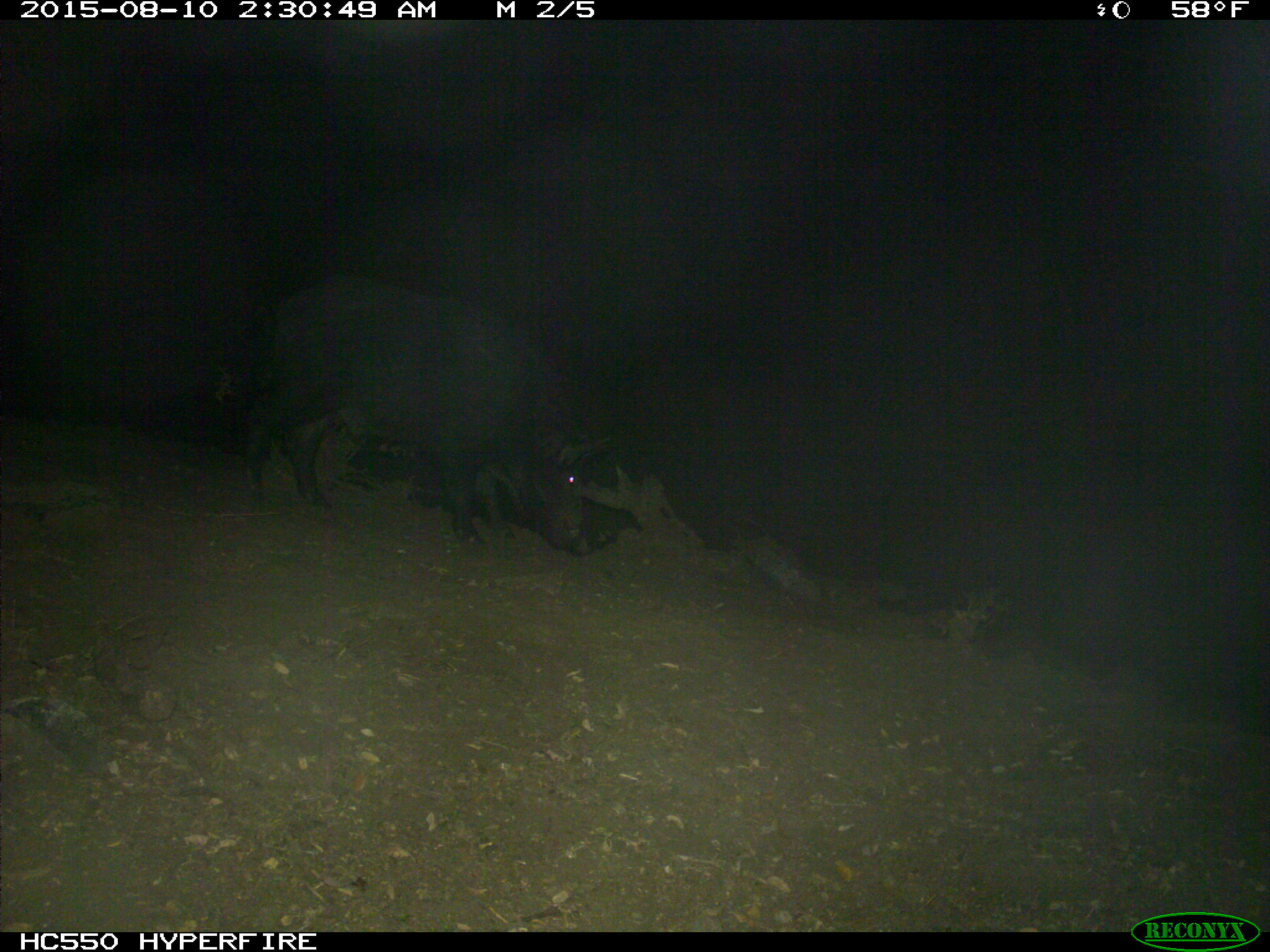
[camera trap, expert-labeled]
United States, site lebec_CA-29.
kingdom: Animalia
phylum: Chordata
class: Mammalia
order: Artiodactyla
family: Suidae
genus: Sus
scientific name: Sus scrofa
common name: wild boar